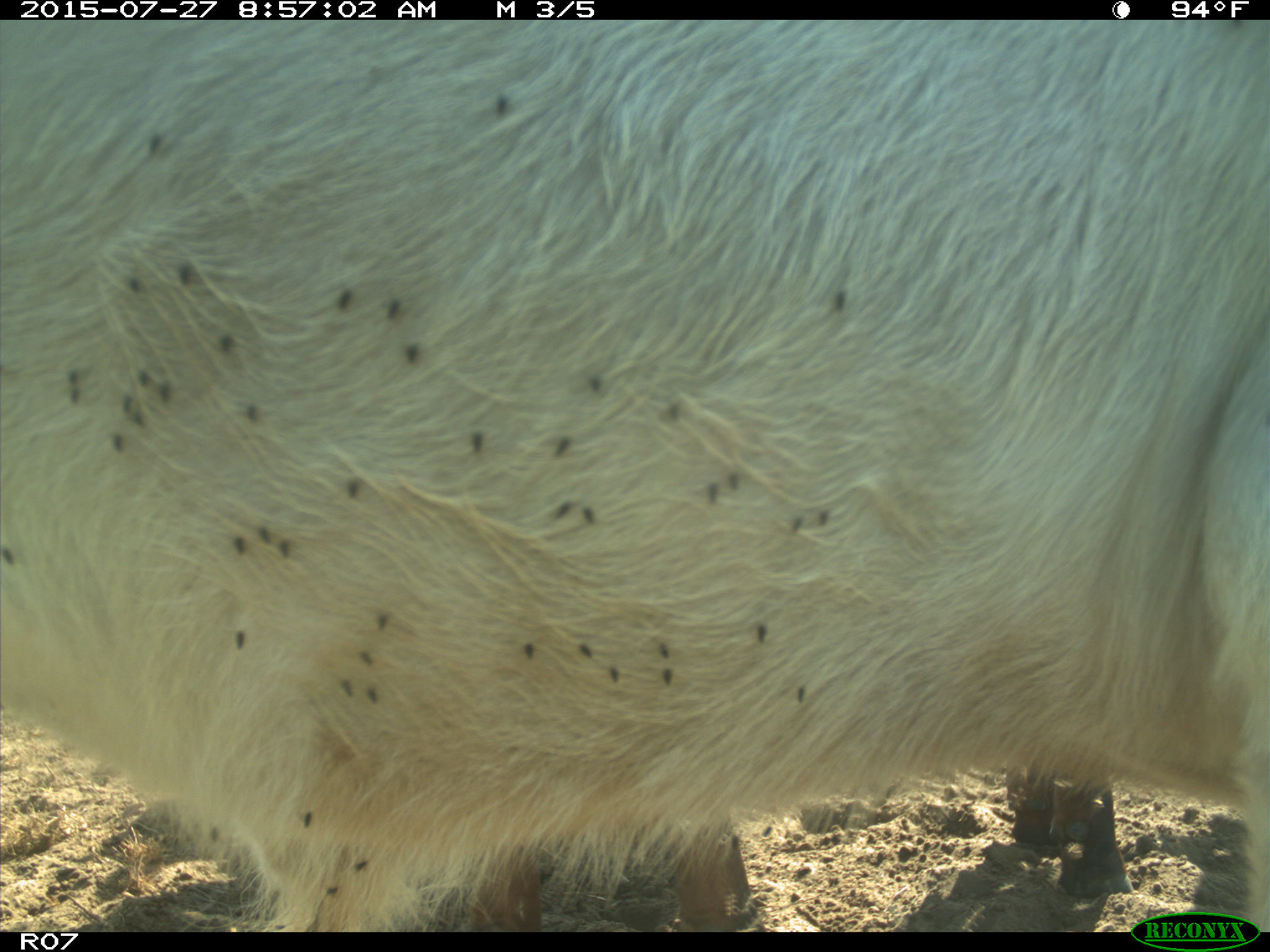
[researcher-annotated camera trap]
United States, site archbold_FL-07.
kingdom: Animalia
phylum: Chordata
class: Mammalia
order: Artiodactyla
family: Bovidae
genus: Bos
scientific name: Bos taurus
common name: domestic cow